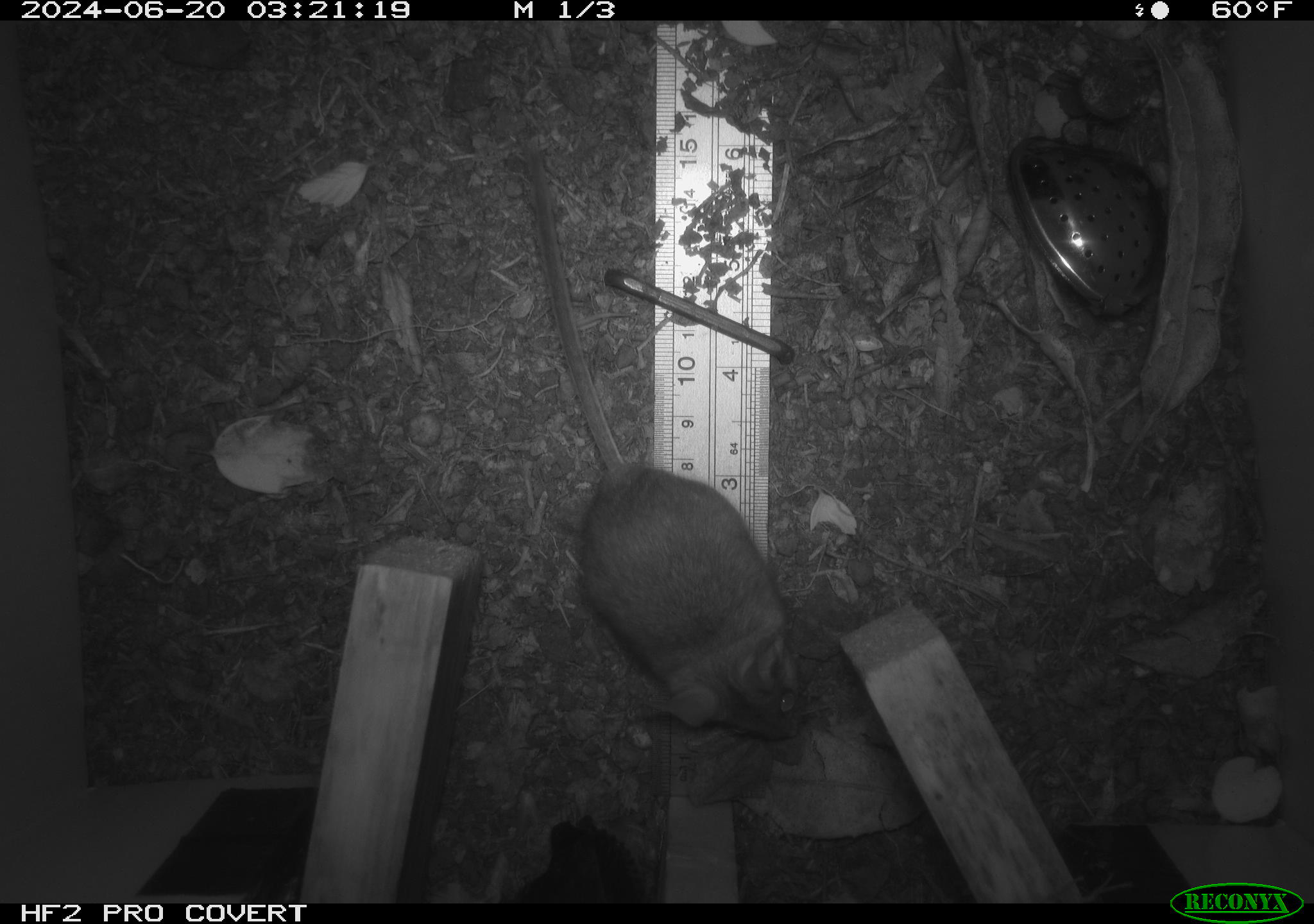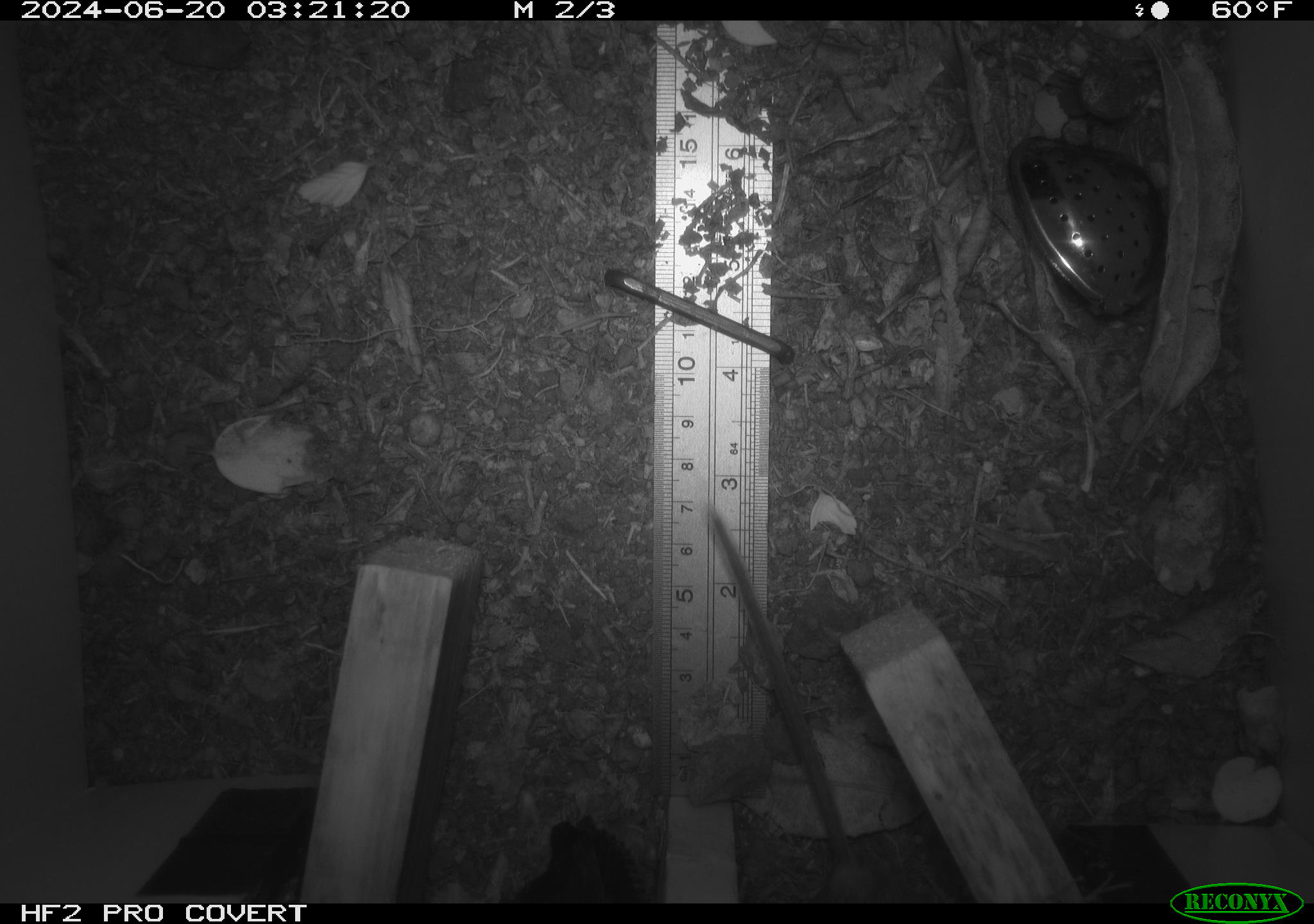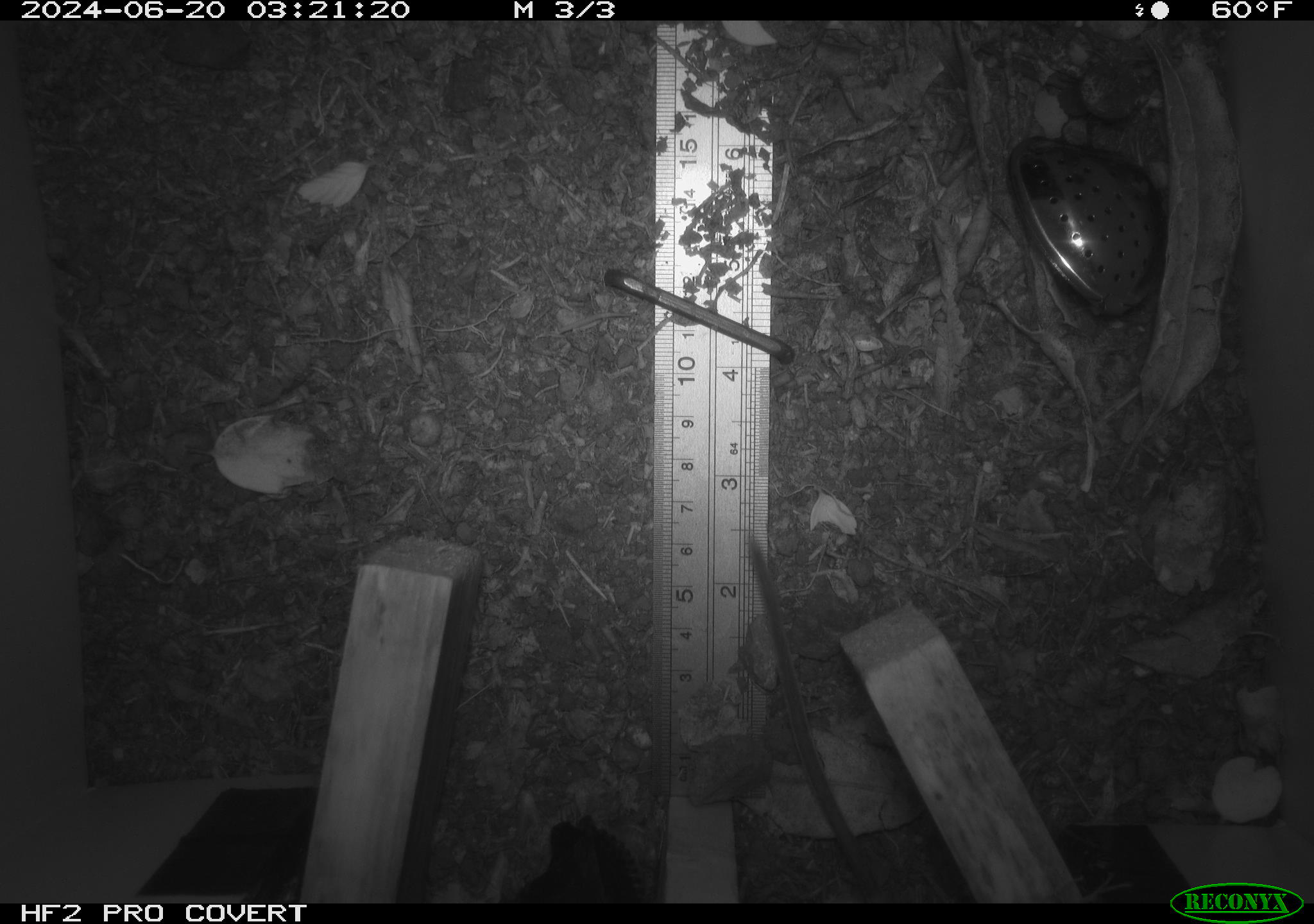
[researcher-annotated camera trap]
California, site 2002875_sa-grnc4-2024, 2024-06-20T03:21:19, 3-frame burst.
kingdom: Animalia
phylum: Chordata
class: Mammalia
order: Rodentia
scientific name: Rodentia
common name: rodent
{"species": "rodent (Rodentia)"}